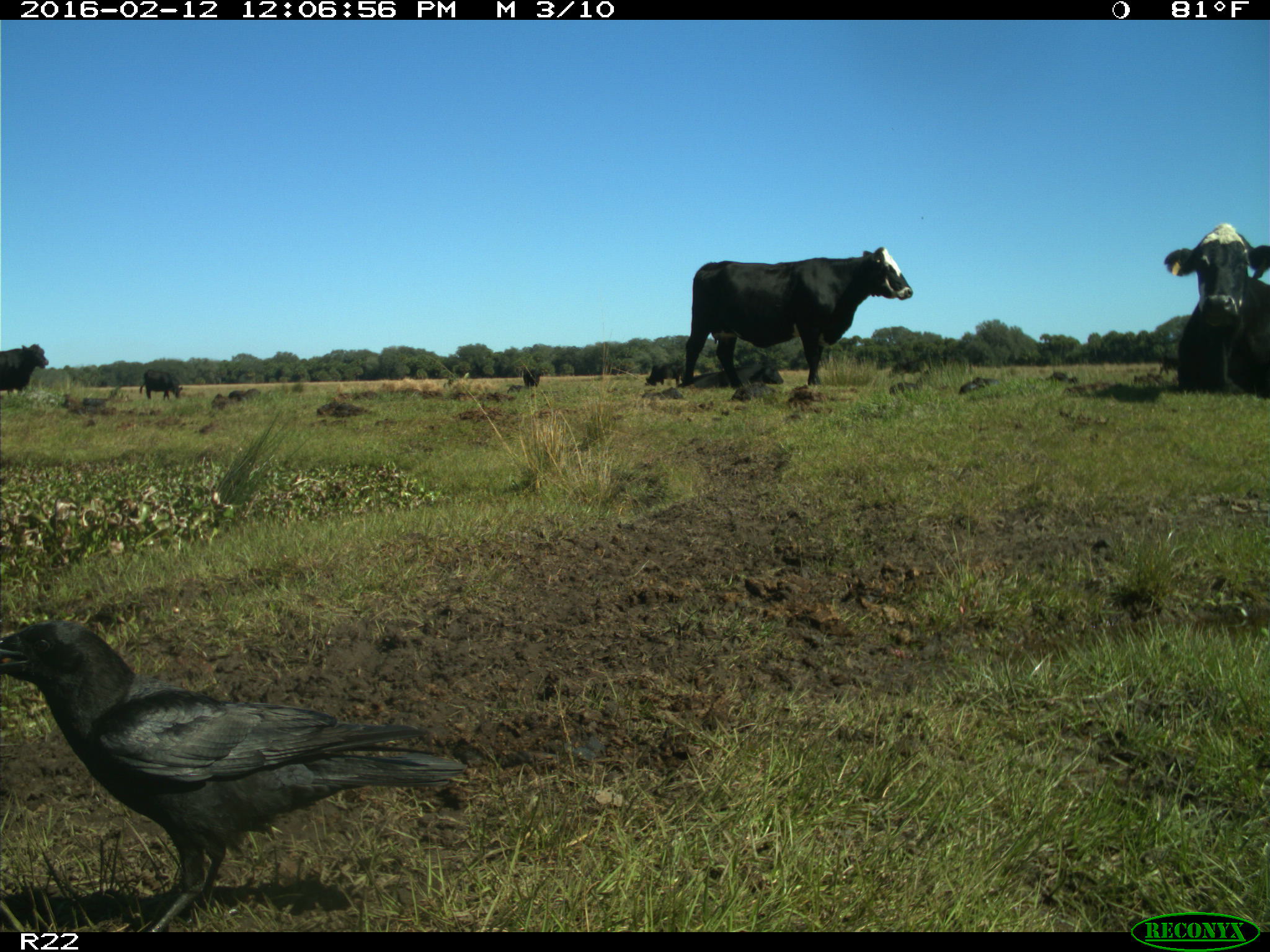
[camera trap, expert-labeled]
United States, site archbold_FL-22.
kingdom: Animalia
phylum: Chordata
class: Mammalia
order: Artiodactyla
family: Bovidae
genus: Bos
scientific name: Bos taurus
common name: domestic cow